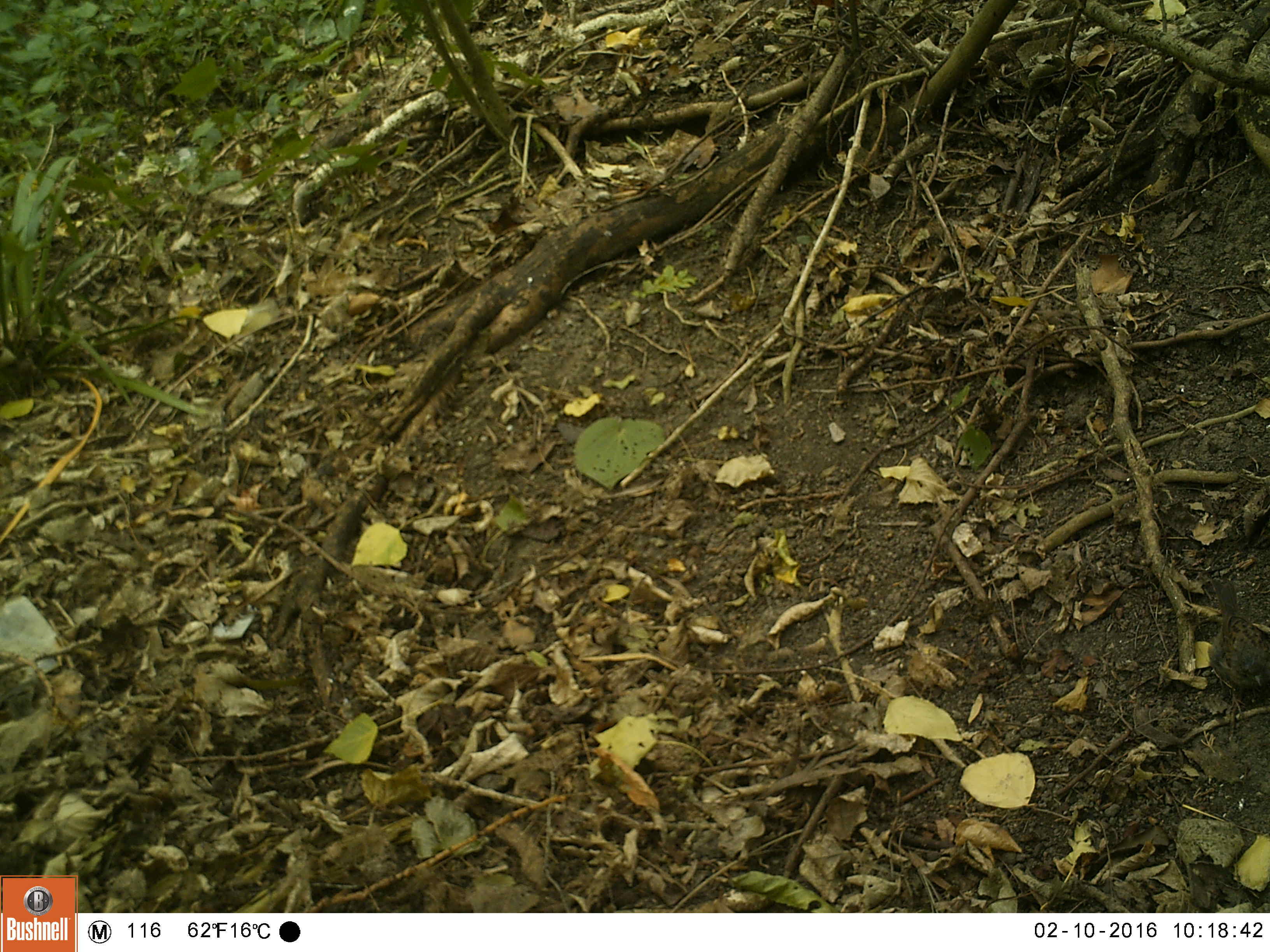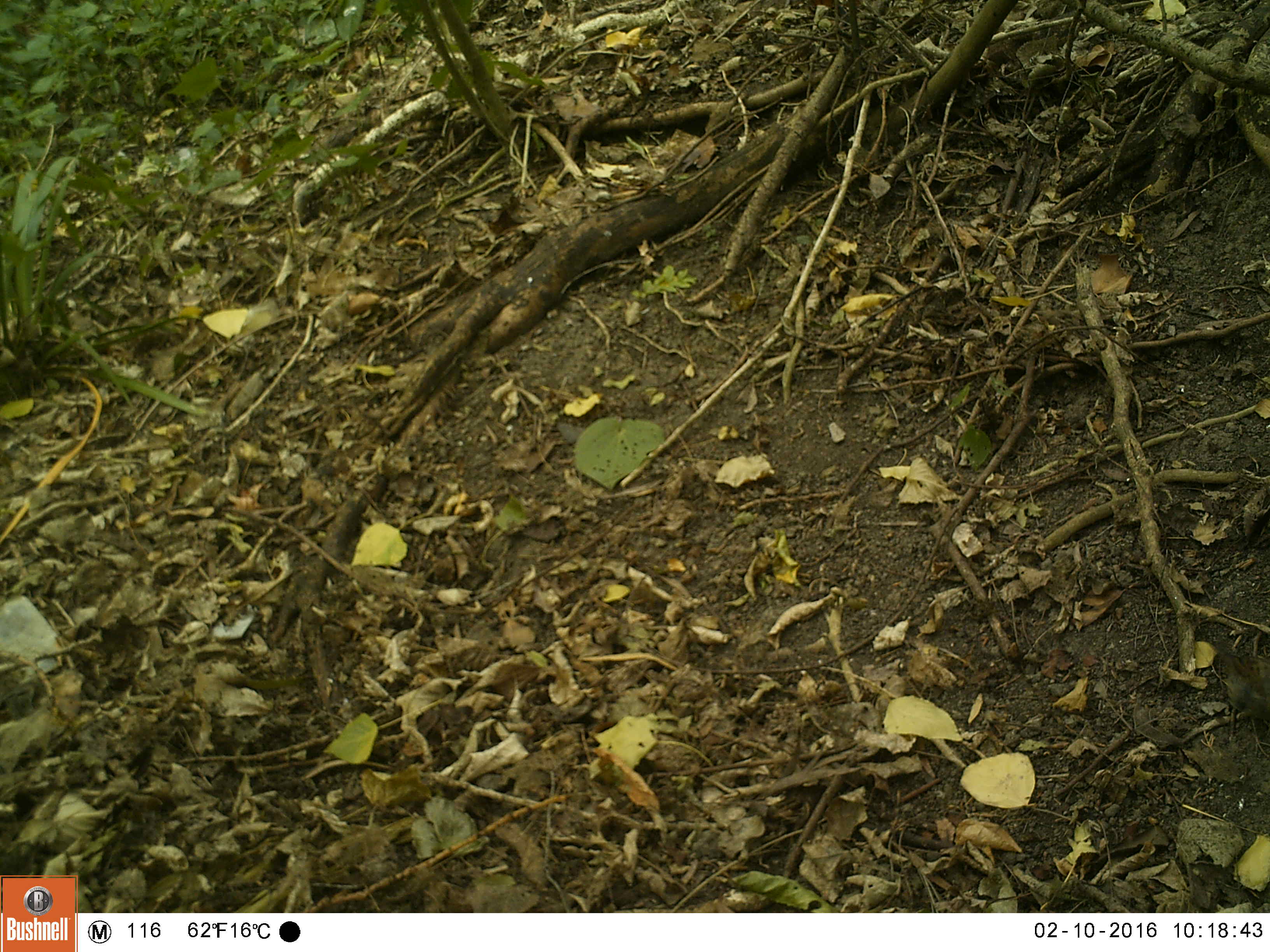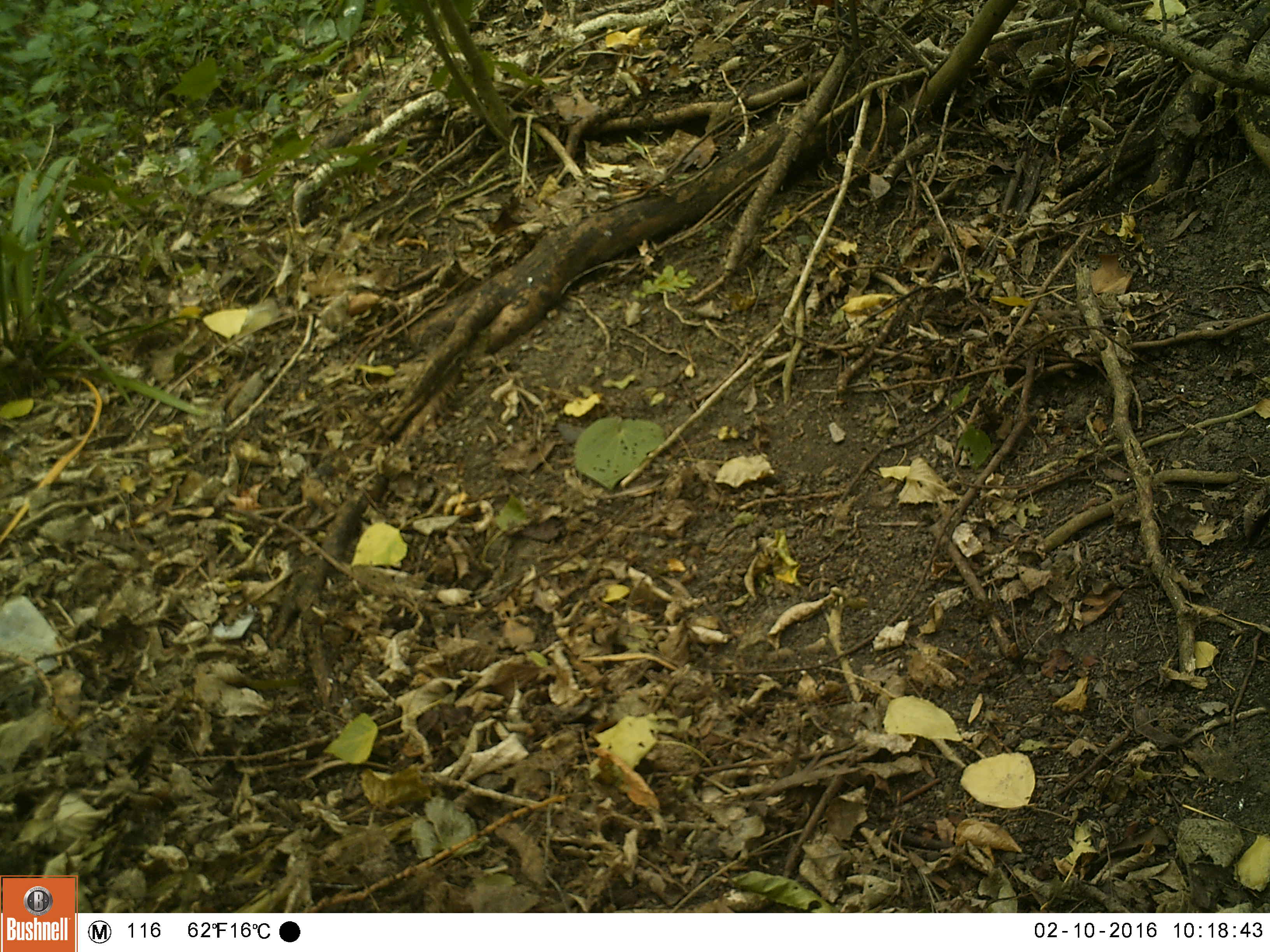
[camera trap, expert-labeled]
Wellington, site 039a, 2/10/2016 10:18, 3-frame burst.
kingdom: Animalia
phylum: Chordata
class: Aves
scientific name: Aves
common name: bird